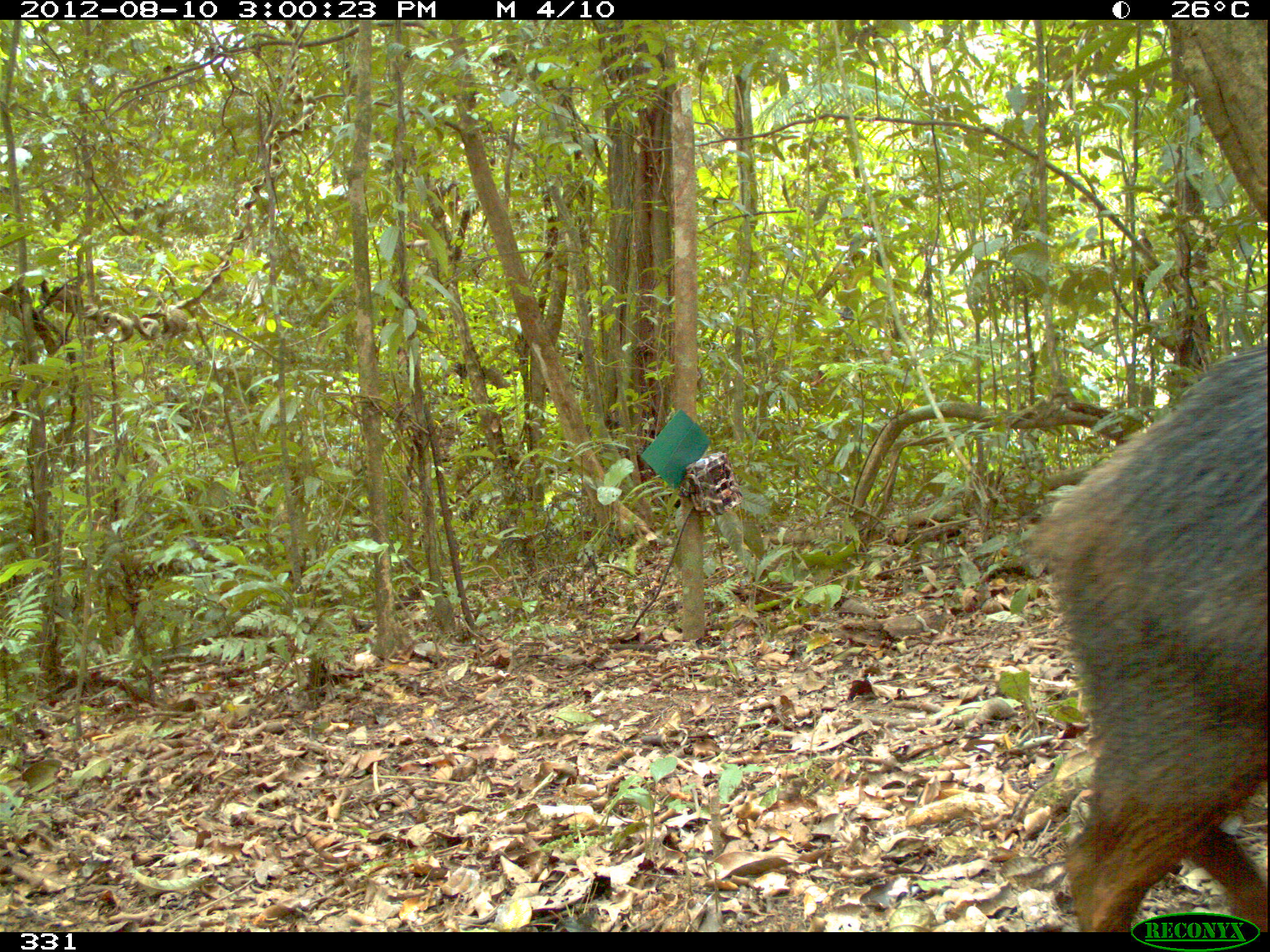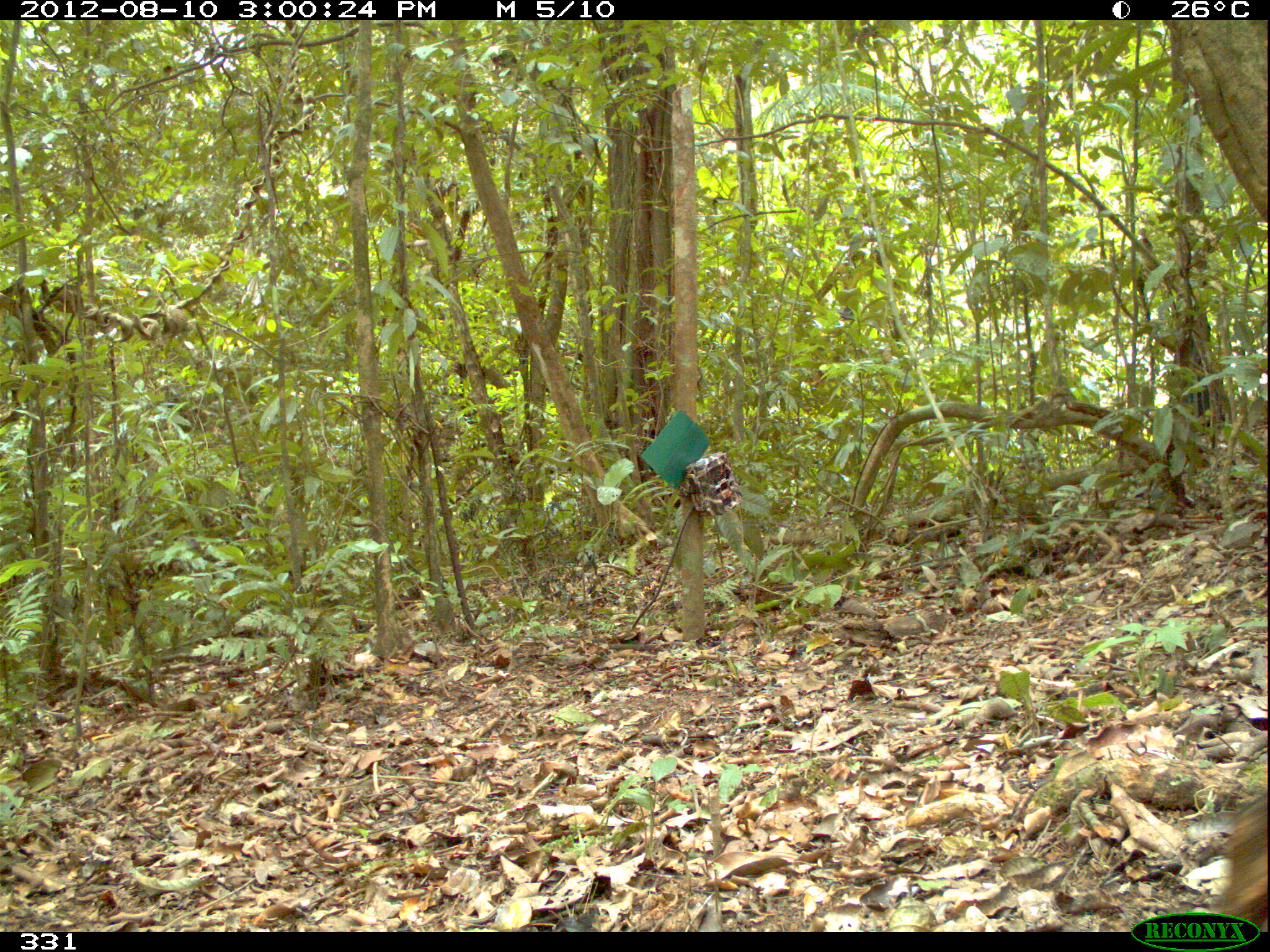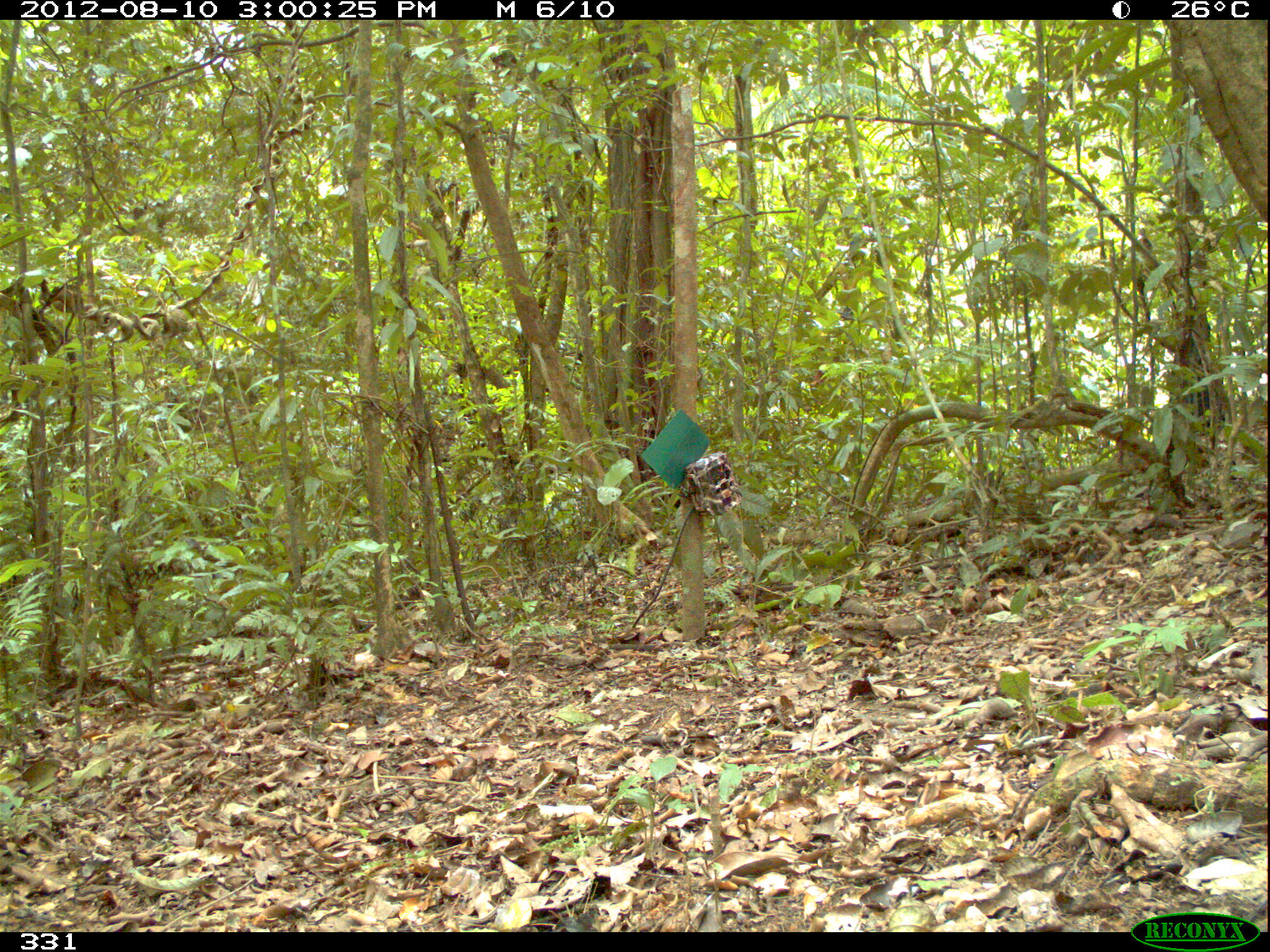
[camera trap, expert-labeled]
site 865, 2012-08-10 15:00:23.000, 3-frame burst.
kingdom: Animalia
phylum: Chordata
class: Mammalia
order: Artiodactyla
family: Tayassuidae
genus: Tayassu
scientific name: Tayassu pecari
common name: white-lipped peccary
Tayassu pecari (white-lipped peccary).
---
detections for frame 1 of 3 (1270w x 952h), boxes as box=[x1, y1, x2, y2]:
tayassu pecari: box=[1029, 338, 1270, 930]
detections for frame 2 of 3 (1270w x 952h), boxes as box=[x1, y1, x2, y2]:
tayassu pecari: box=[1216, 791, 1269, 927]